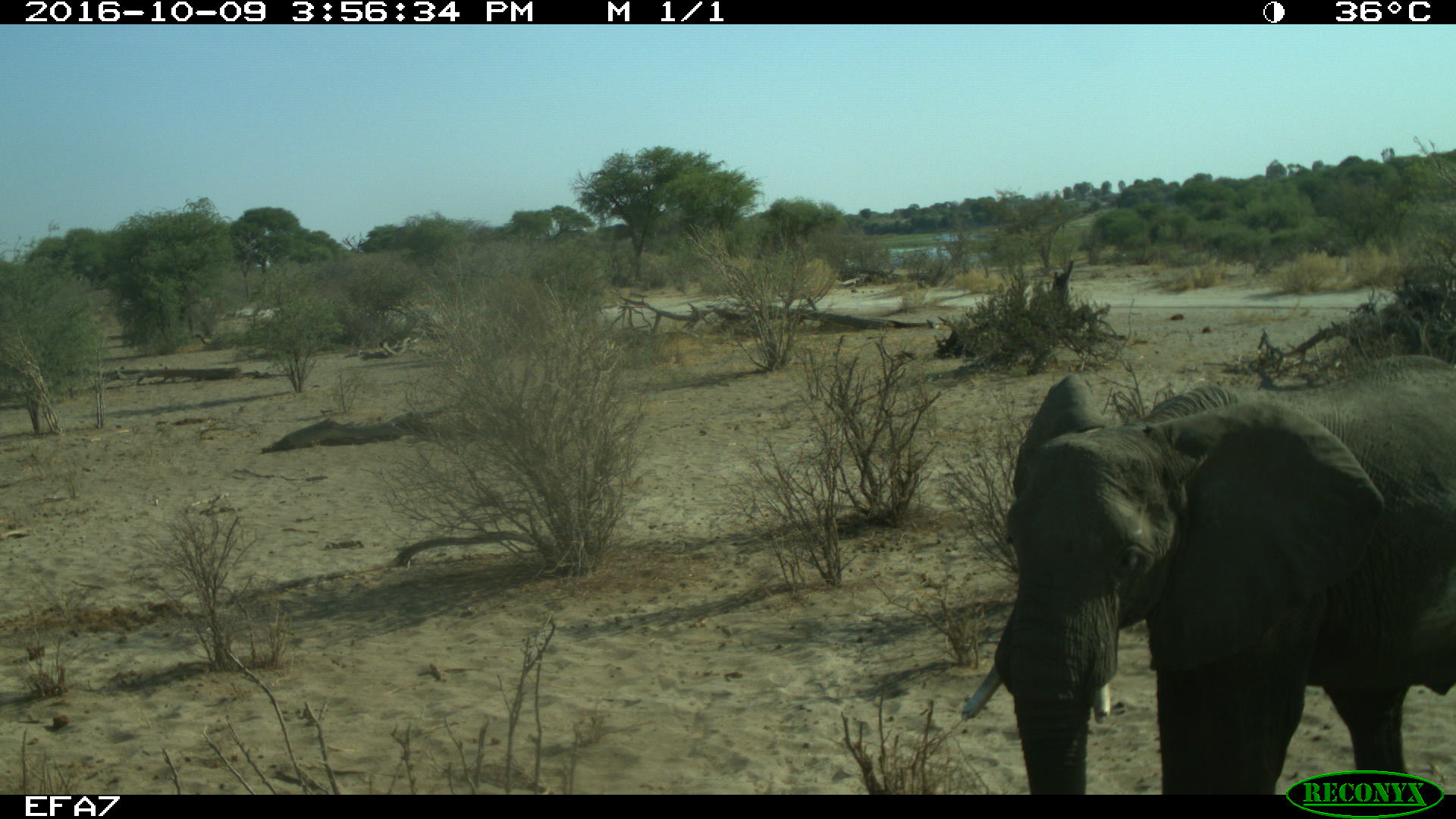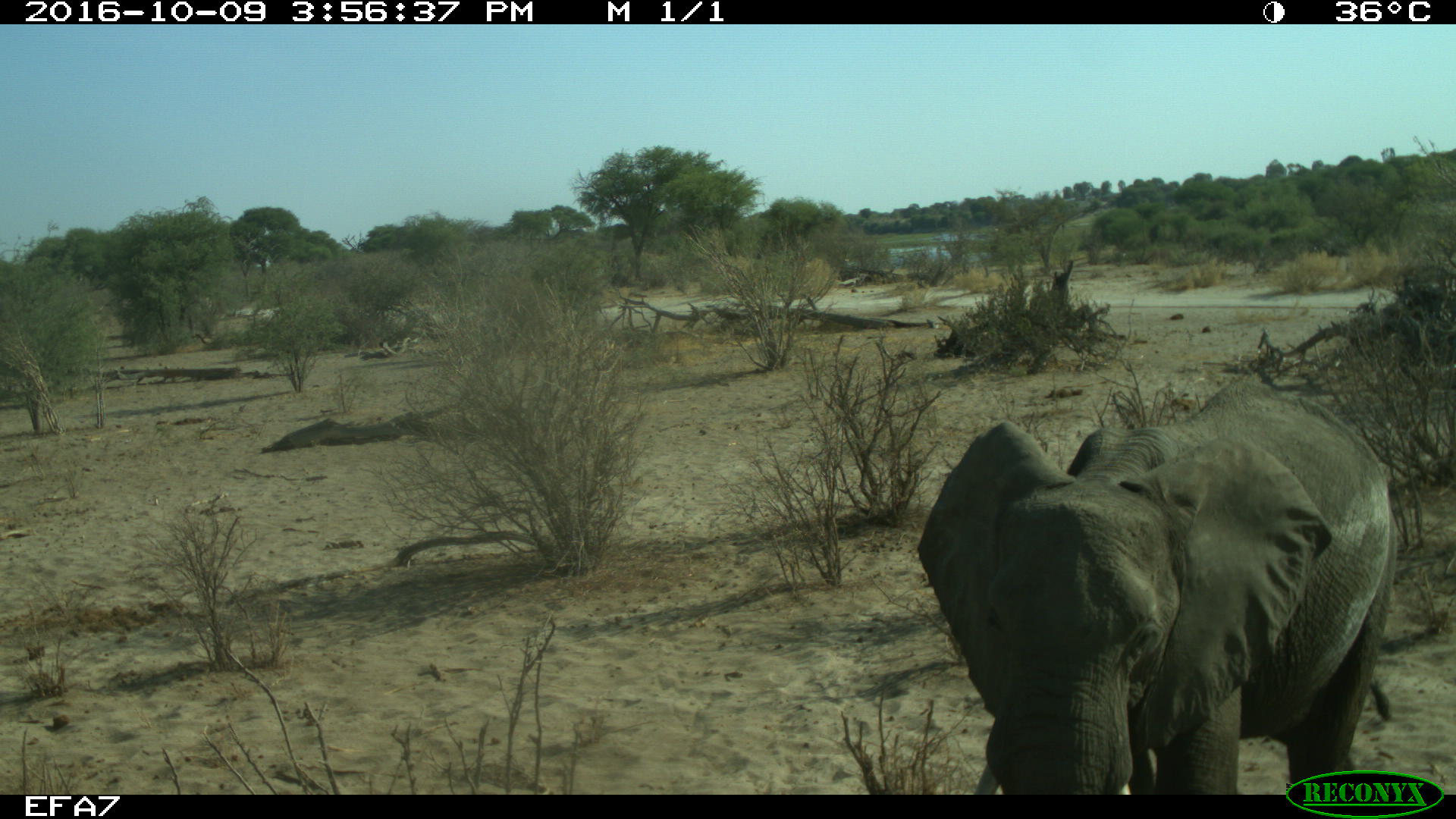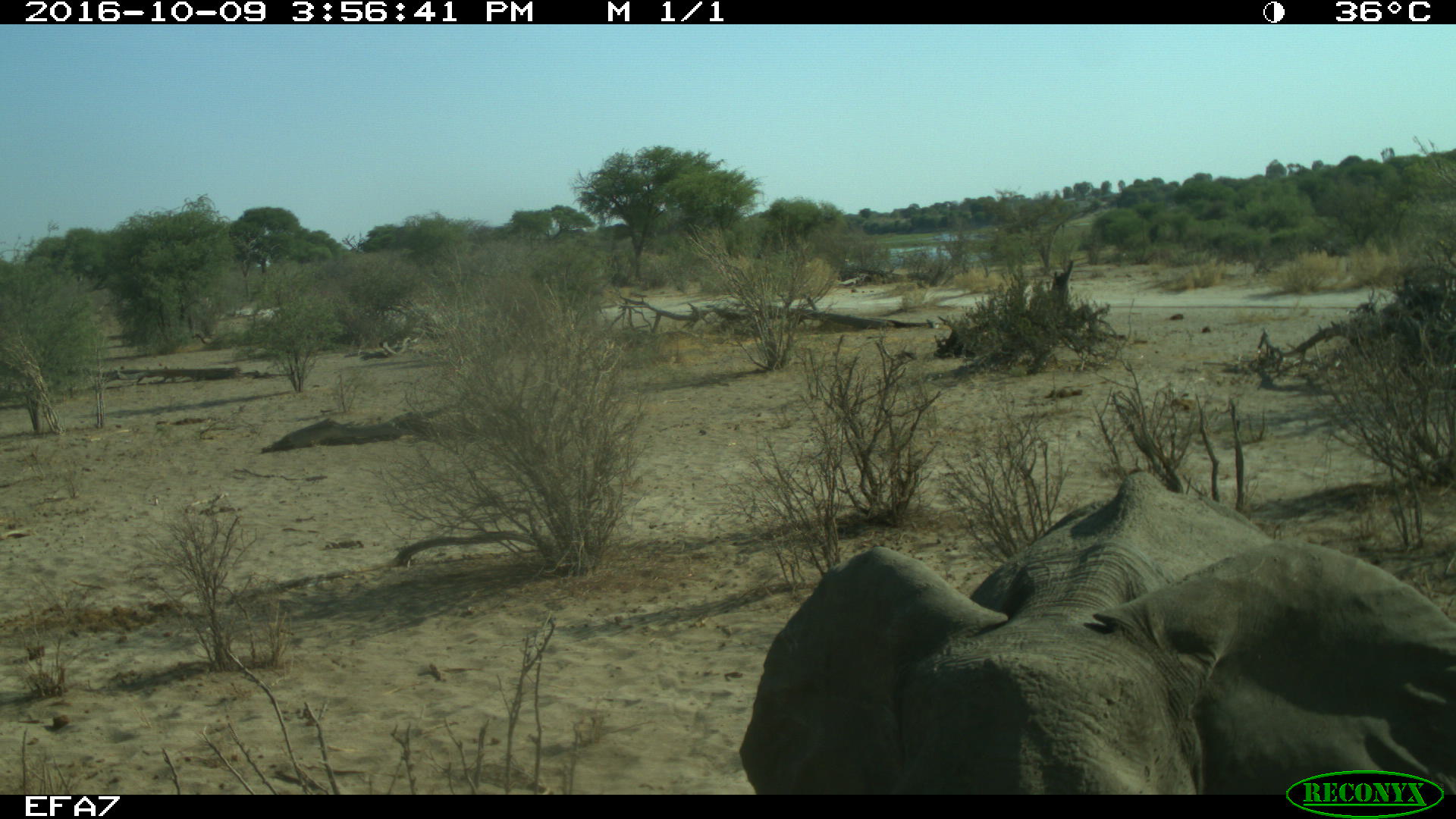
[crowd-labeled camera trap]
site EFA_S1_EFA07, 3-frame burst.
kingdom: Animalia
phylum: Chordata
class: Mammalia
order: Proboscidea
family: Elephantidae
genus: Loxodonta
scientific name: Loxodonta africana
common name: african bush elephant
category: elephant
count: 1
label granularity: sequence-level